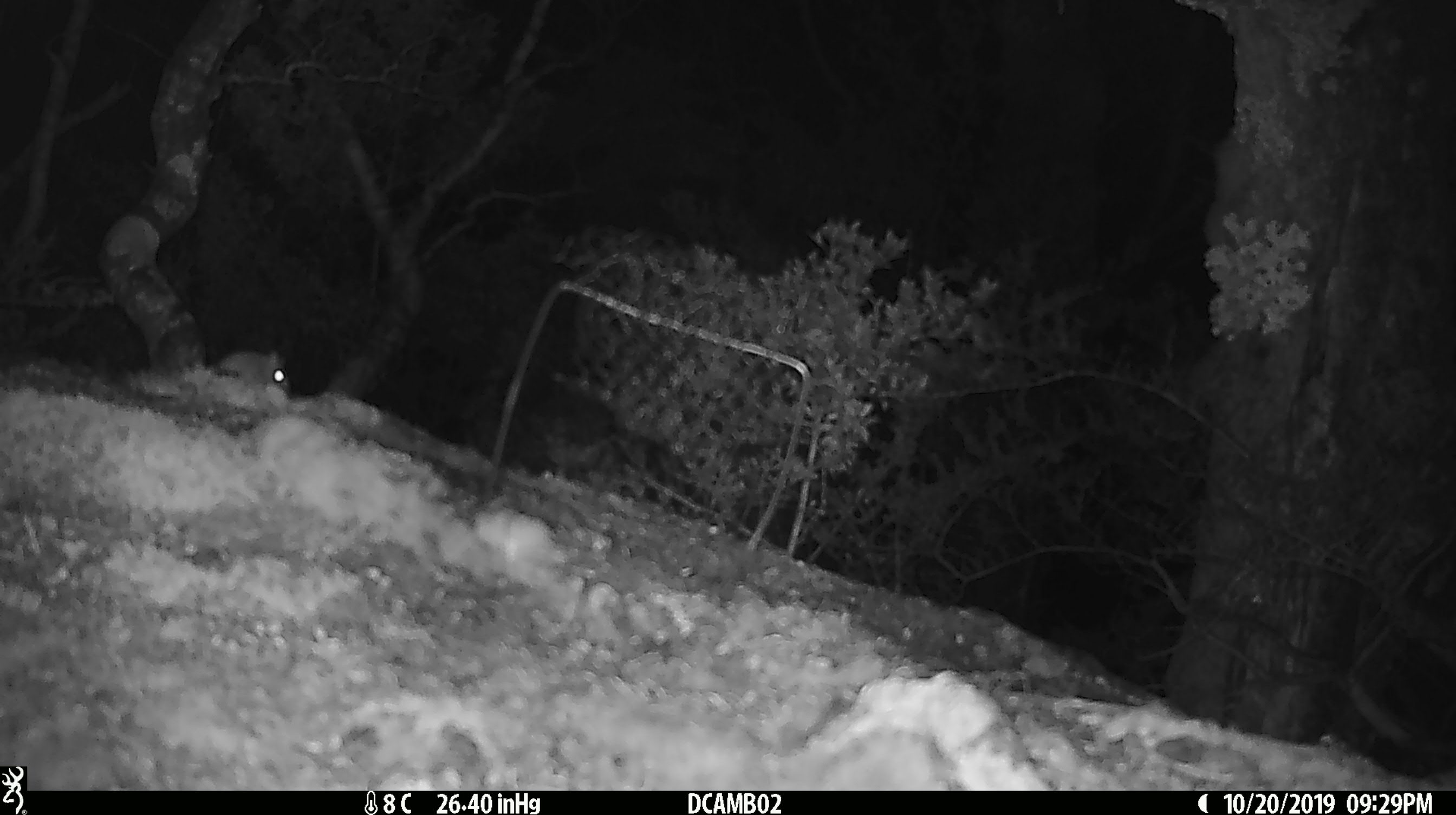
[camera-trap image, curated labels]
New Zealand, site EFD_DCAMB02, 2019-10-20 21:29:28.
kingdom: Animalia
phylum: Chordata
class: Mammalia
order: Rodentia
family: Muridae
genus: Mus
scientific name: Mus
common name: mouse